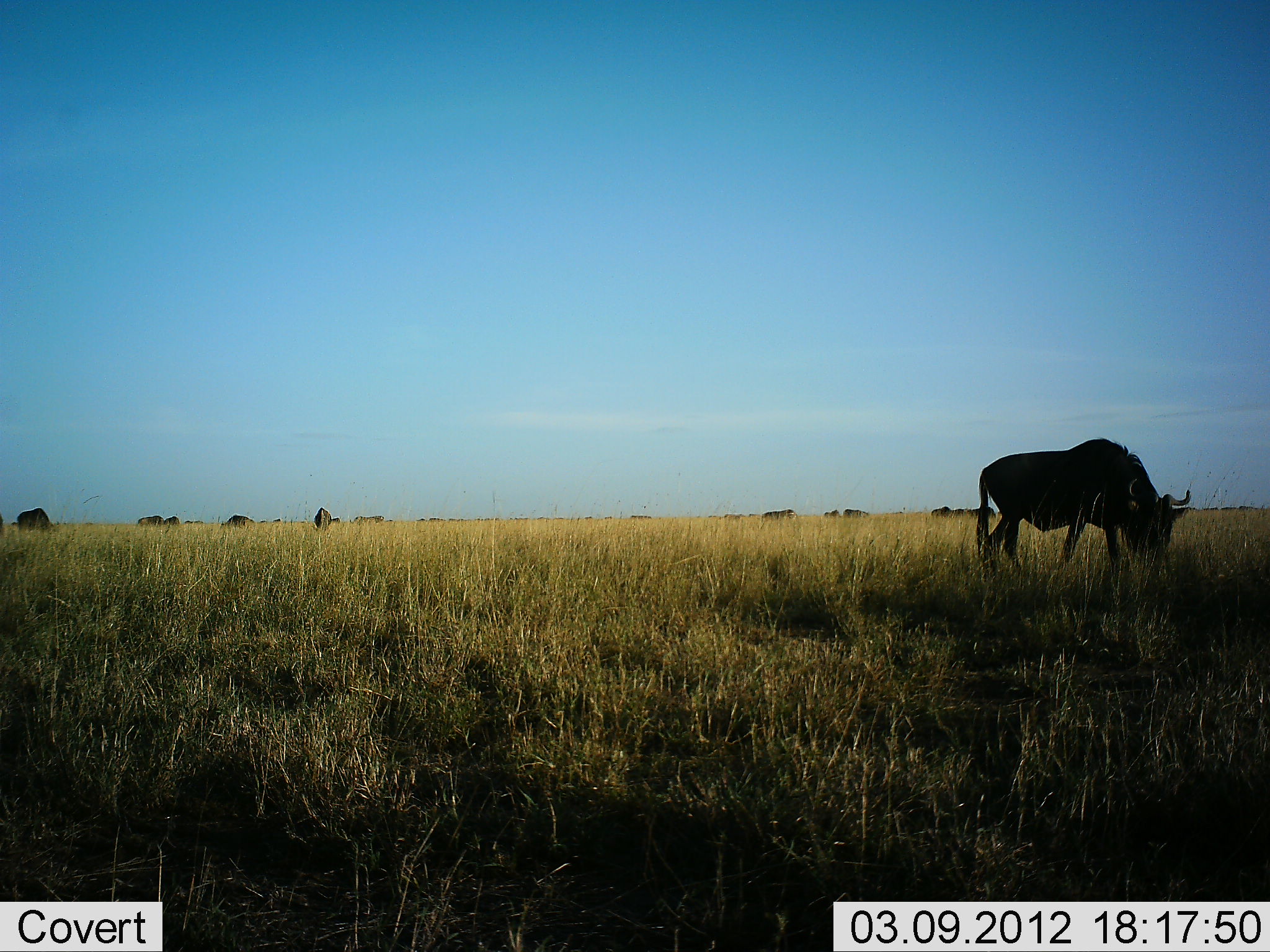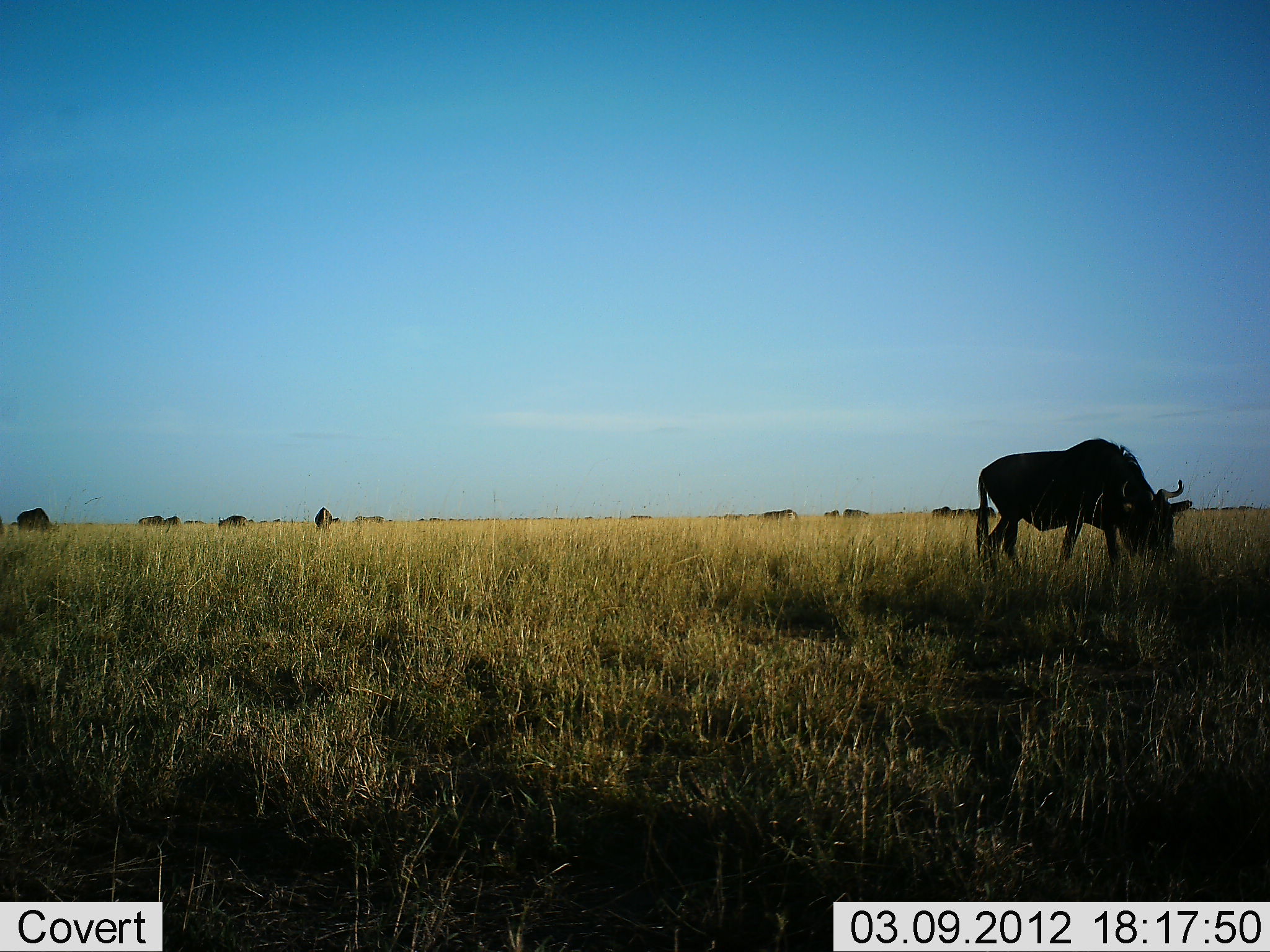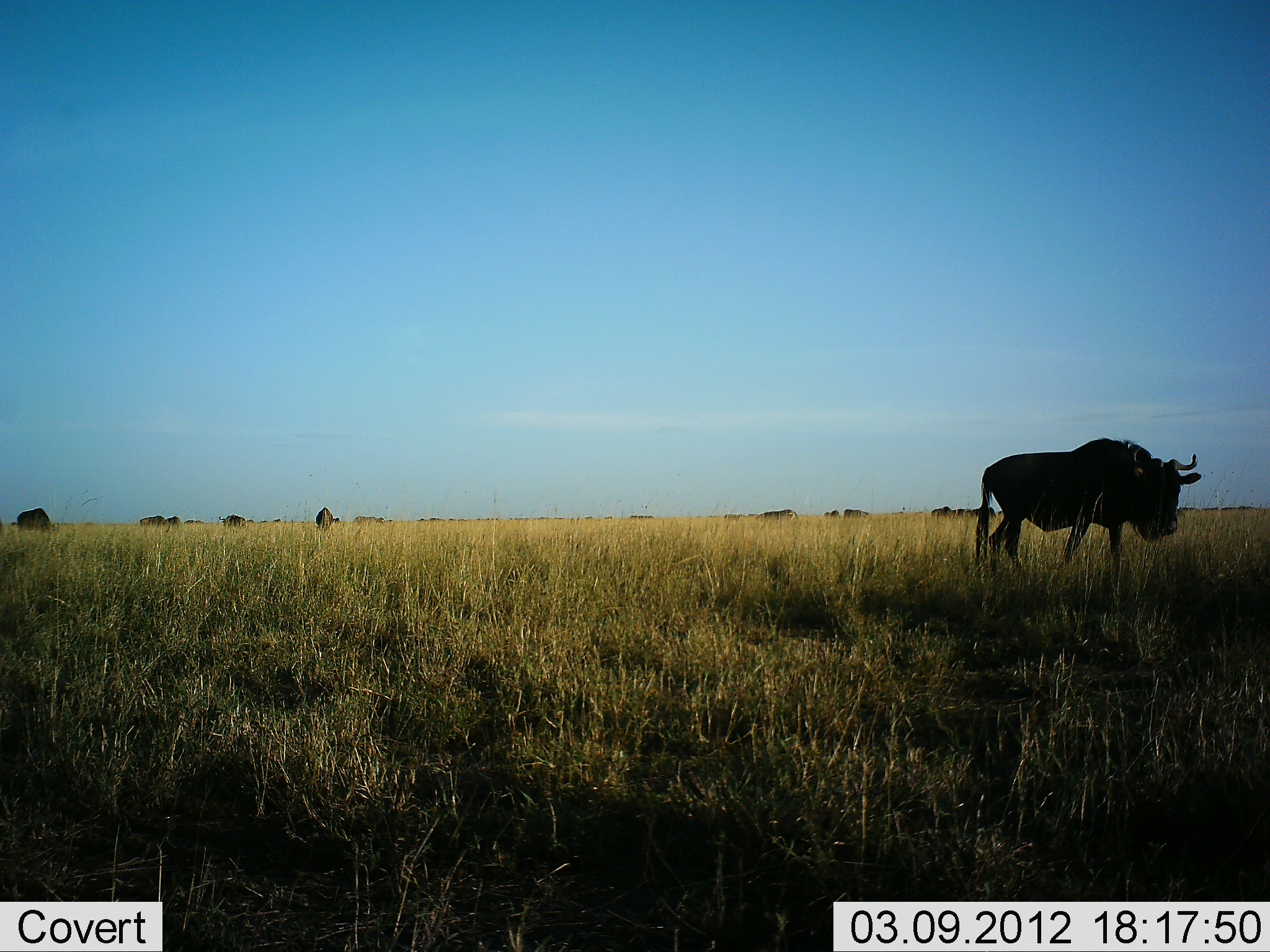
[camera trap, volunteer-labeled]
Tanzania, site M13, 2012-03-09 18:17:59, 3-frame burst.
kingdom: Animalia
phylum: Chordata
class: Mammalia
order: Artiodactyla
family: Bovidae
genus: Connochaetes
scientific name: Connochaetes taurinus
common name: blue wildebeest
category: wildebeest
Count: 11-50.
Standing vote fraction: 40%.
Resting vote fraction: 5%.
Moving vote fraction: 25%.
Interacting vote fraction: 0%.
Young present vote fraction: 0%.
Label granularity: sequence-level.